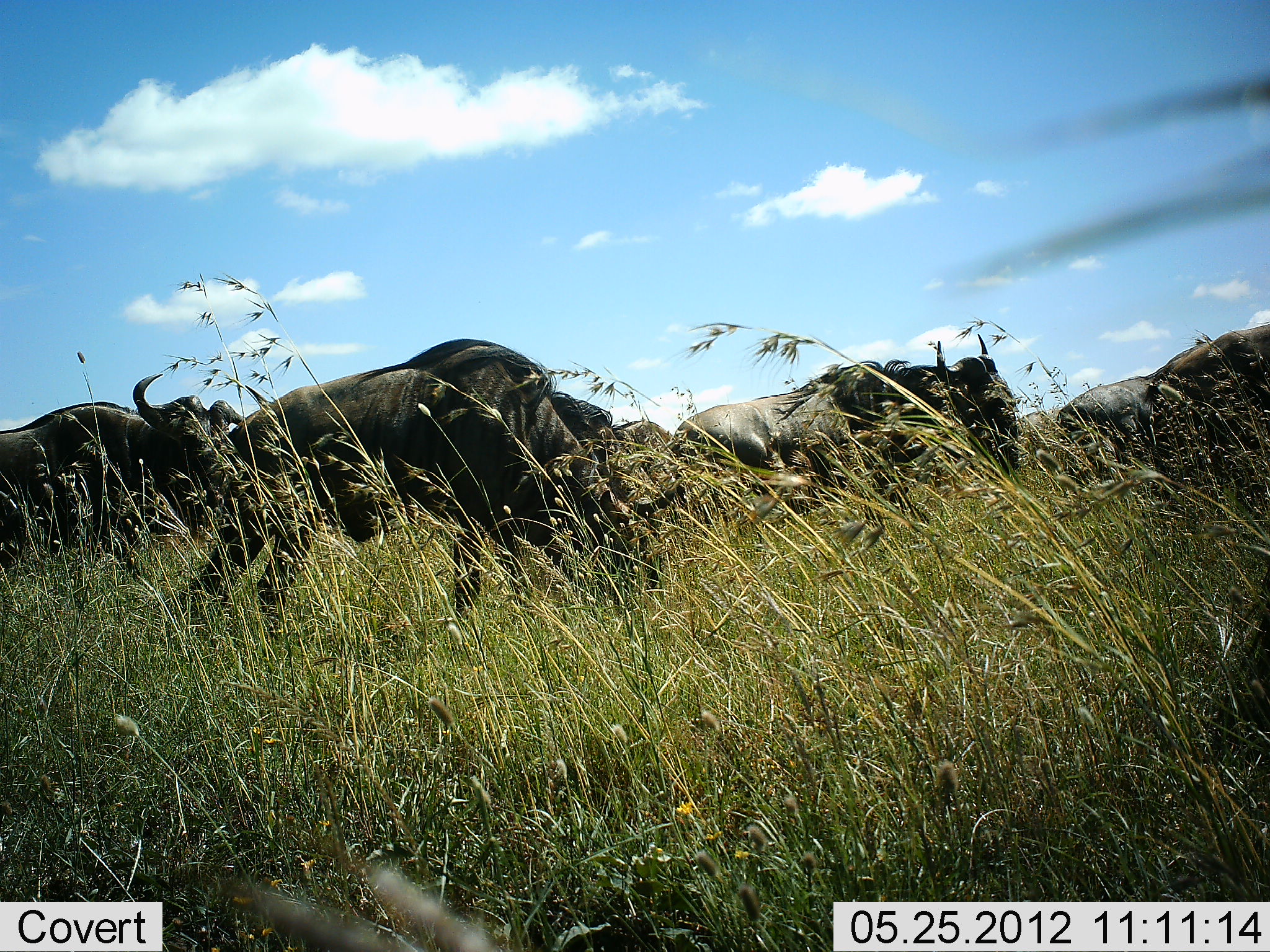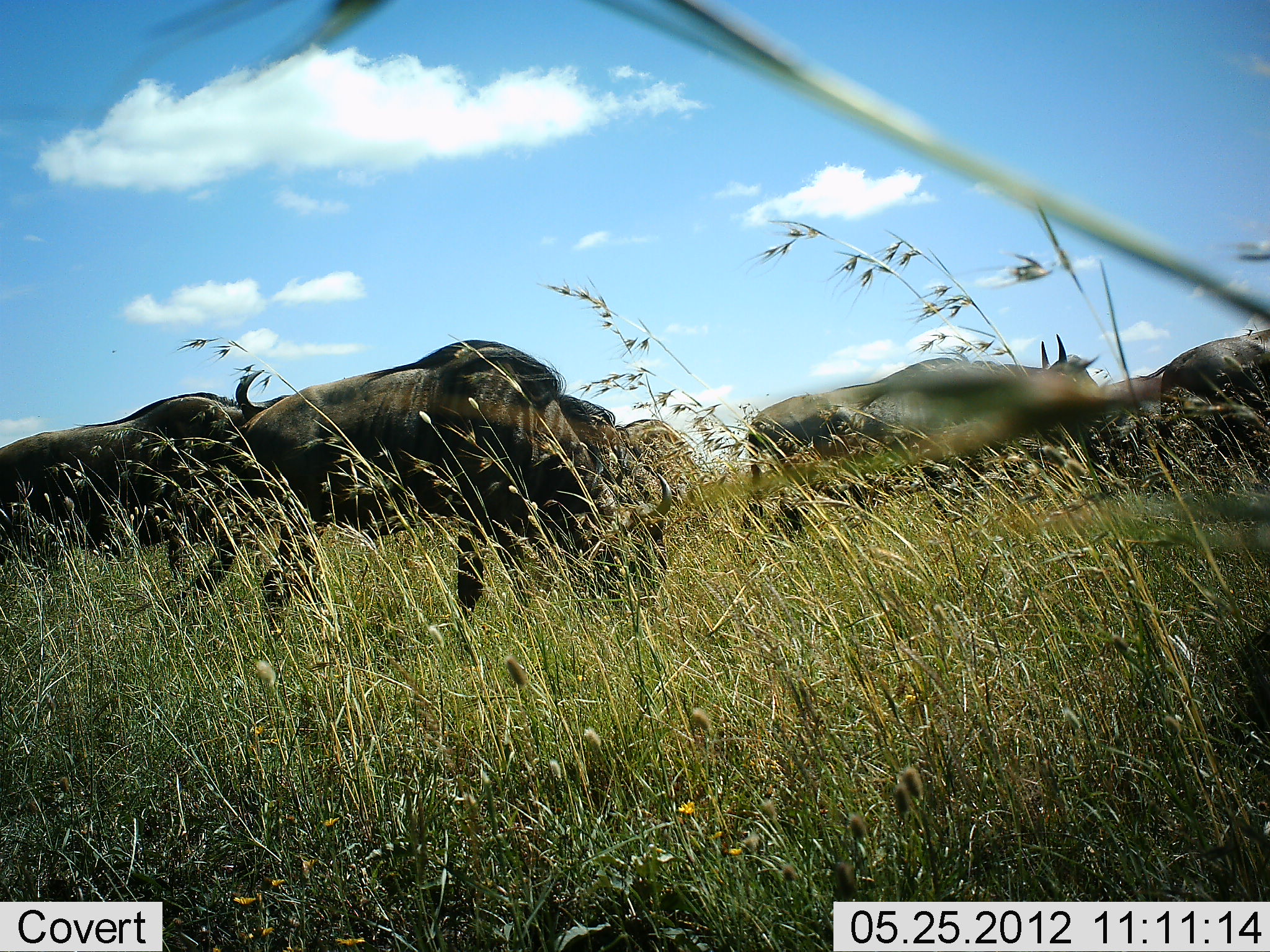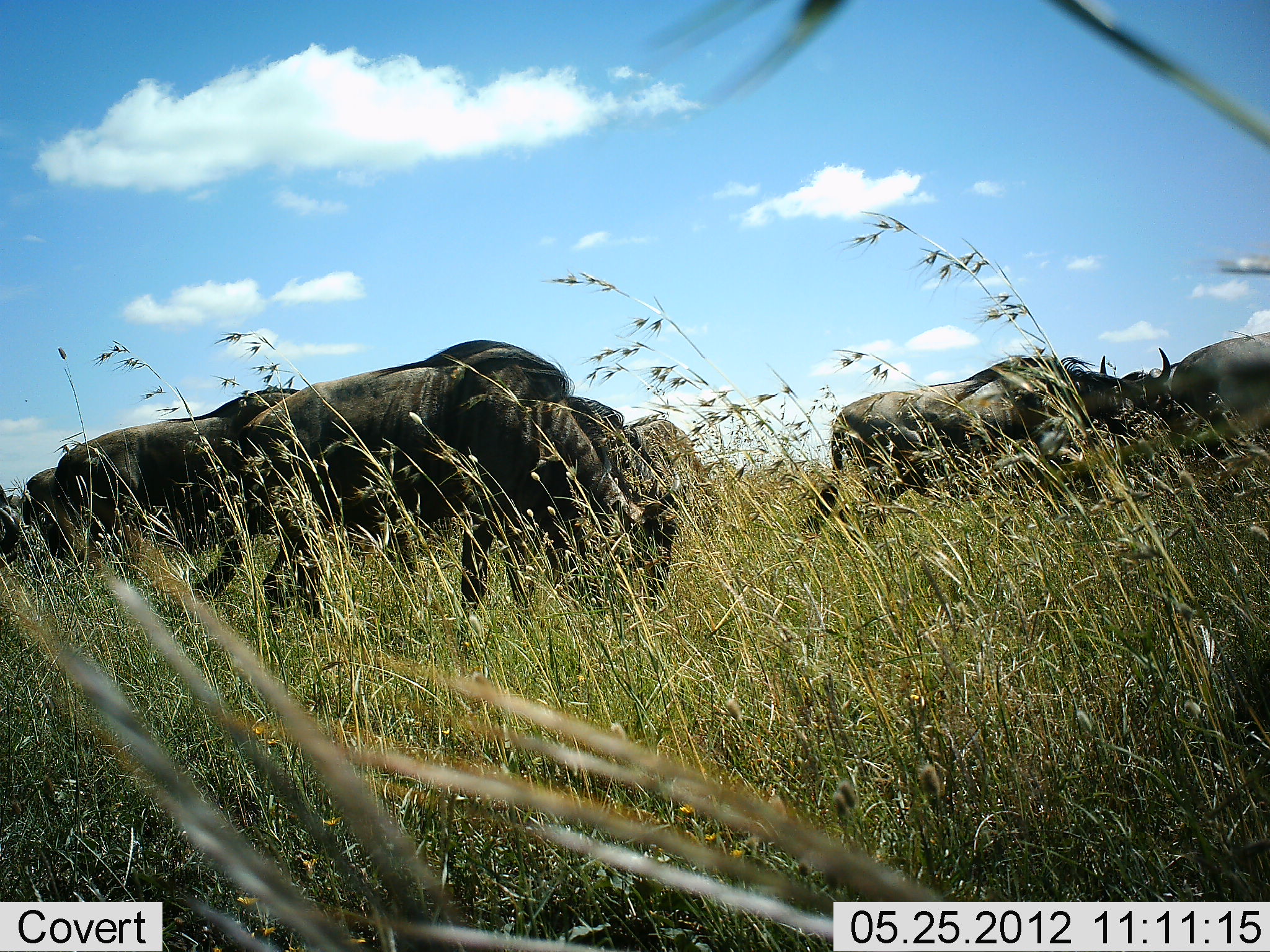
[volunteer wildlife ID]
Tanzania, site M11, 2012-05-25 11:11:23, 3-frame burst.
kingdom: Animalia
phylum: Chordata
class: Mammalia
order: Artiodactyla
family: Bovidae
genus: Connochaetes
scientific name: Connochaetes taurinus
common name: blue wildebeest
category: wildebeest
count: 7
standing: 20%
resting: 0%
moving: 60%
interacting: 0%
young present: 0%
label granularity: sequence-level